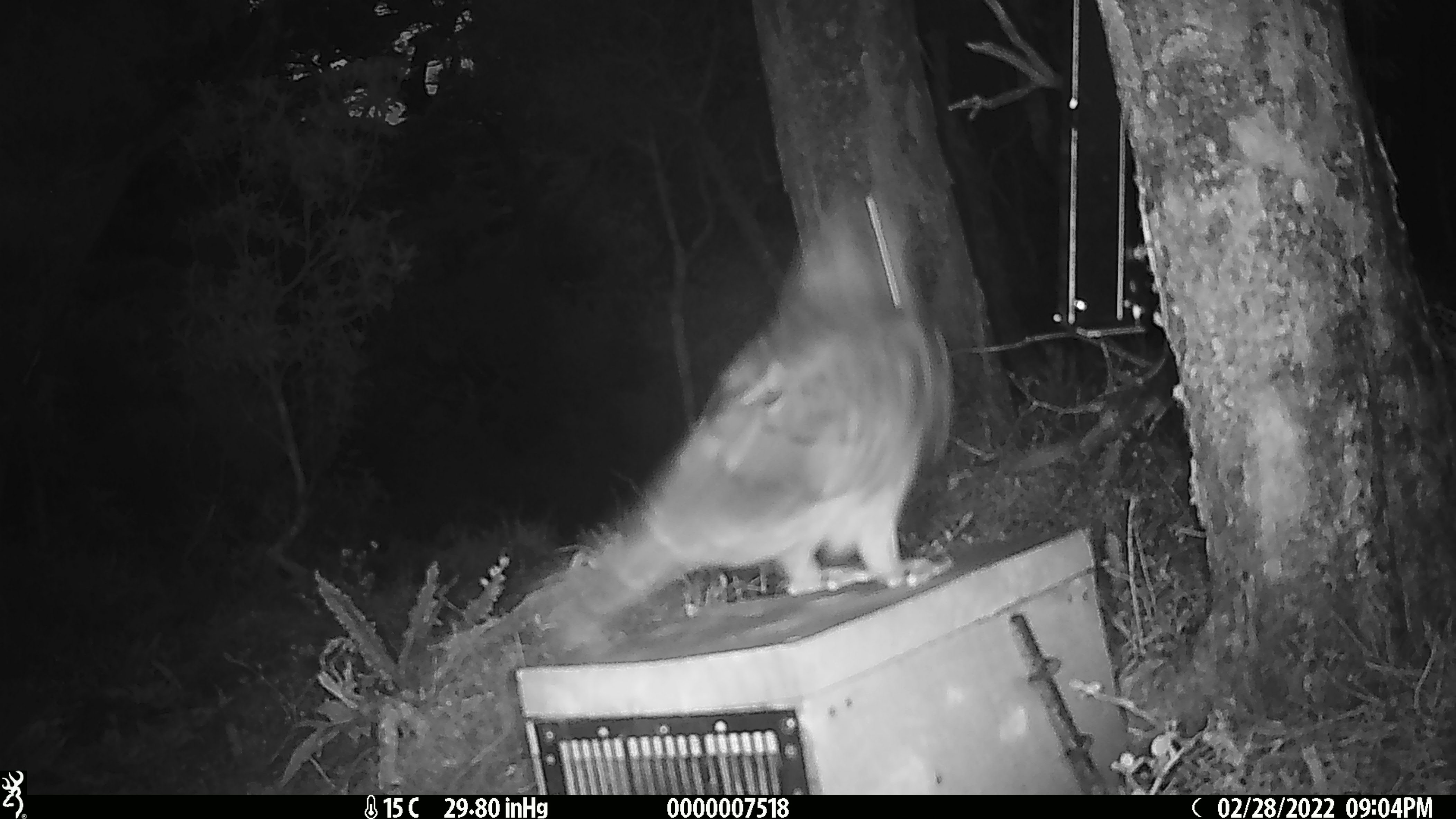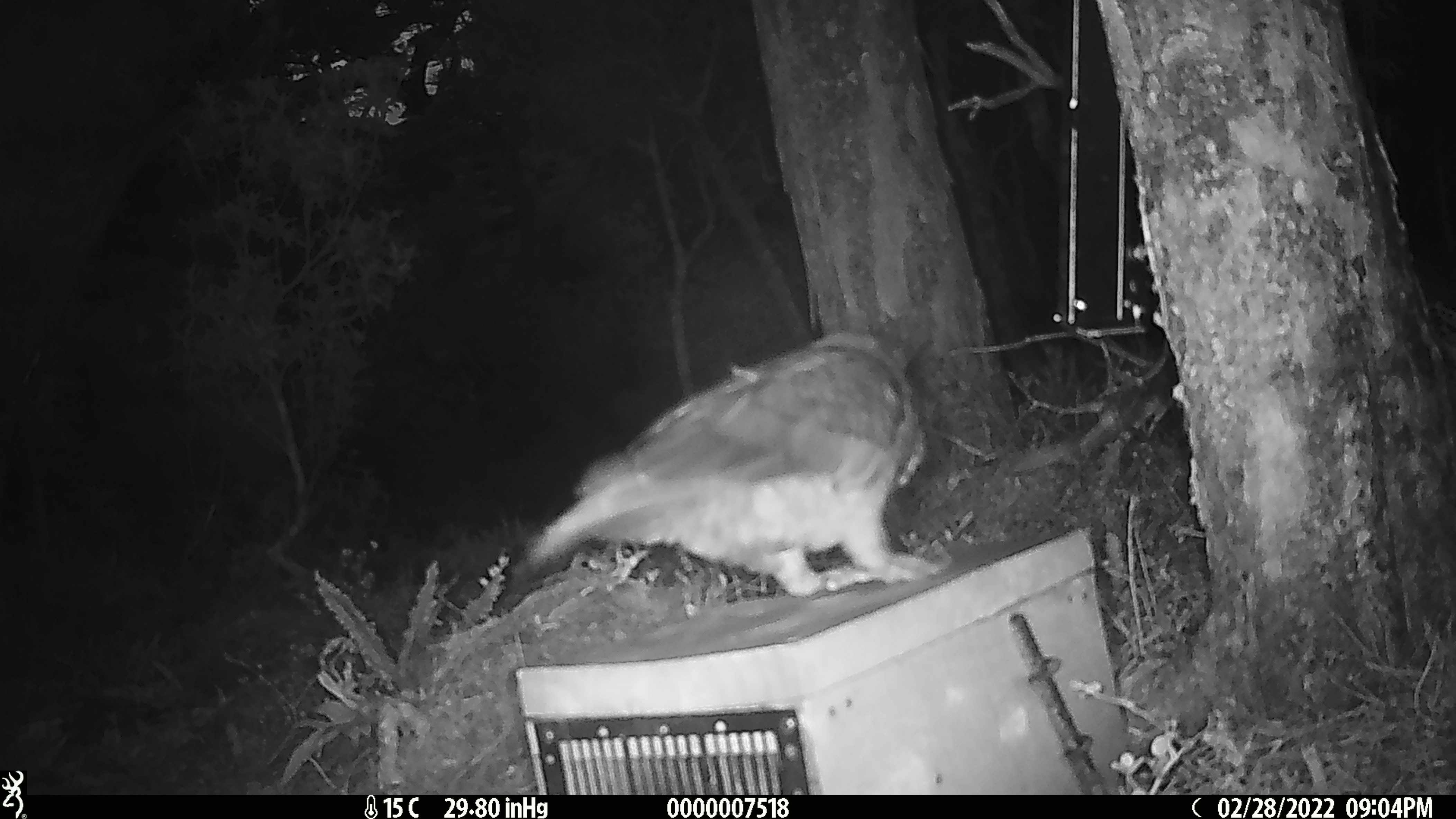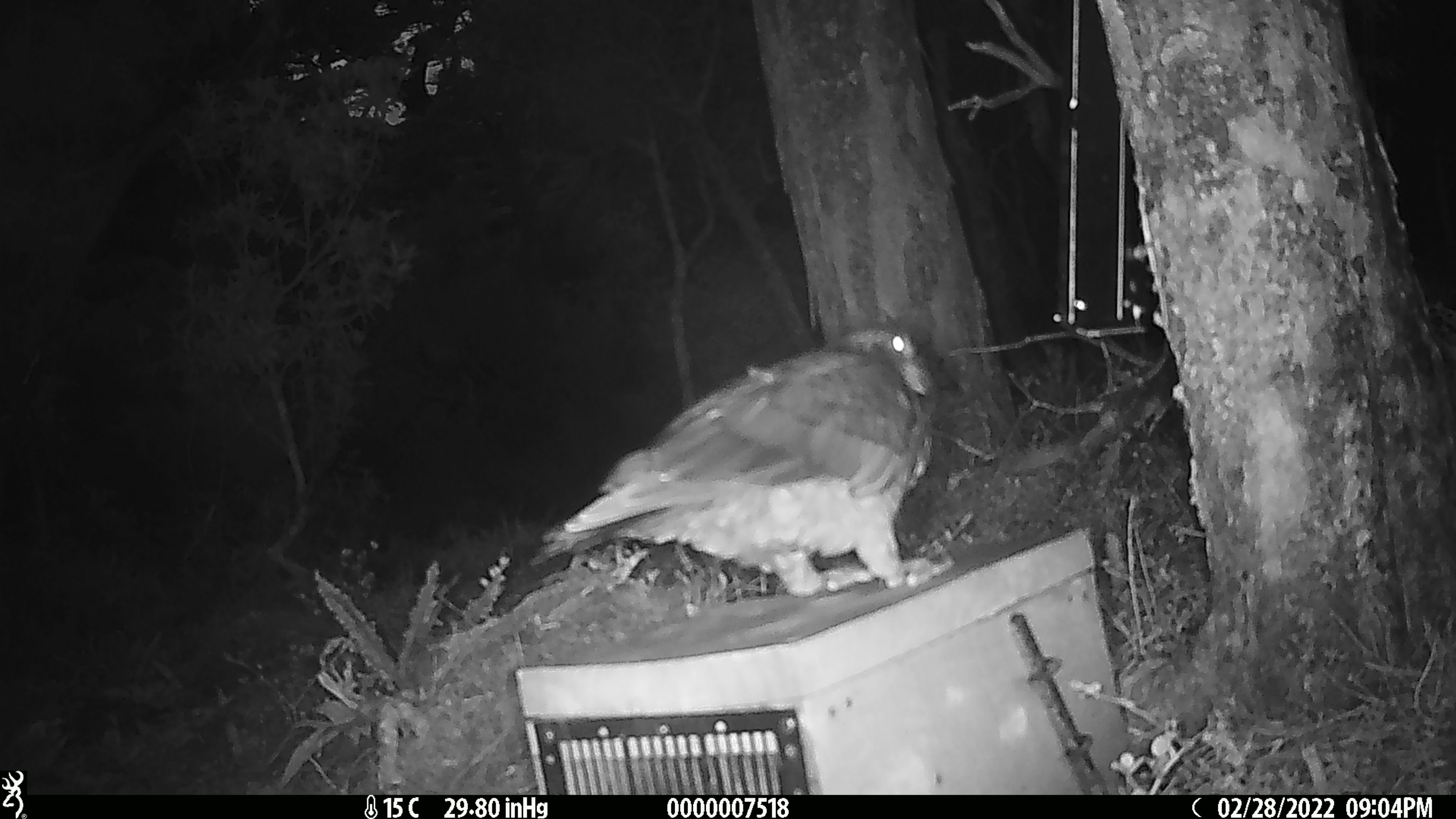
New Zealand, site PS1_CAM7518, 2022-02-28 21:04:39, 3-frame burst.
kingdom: Animalia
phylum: Chordata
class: Aves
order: Psittaciformes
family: Strigopidae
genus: Nestor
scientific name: Nestor notabilis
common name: kea